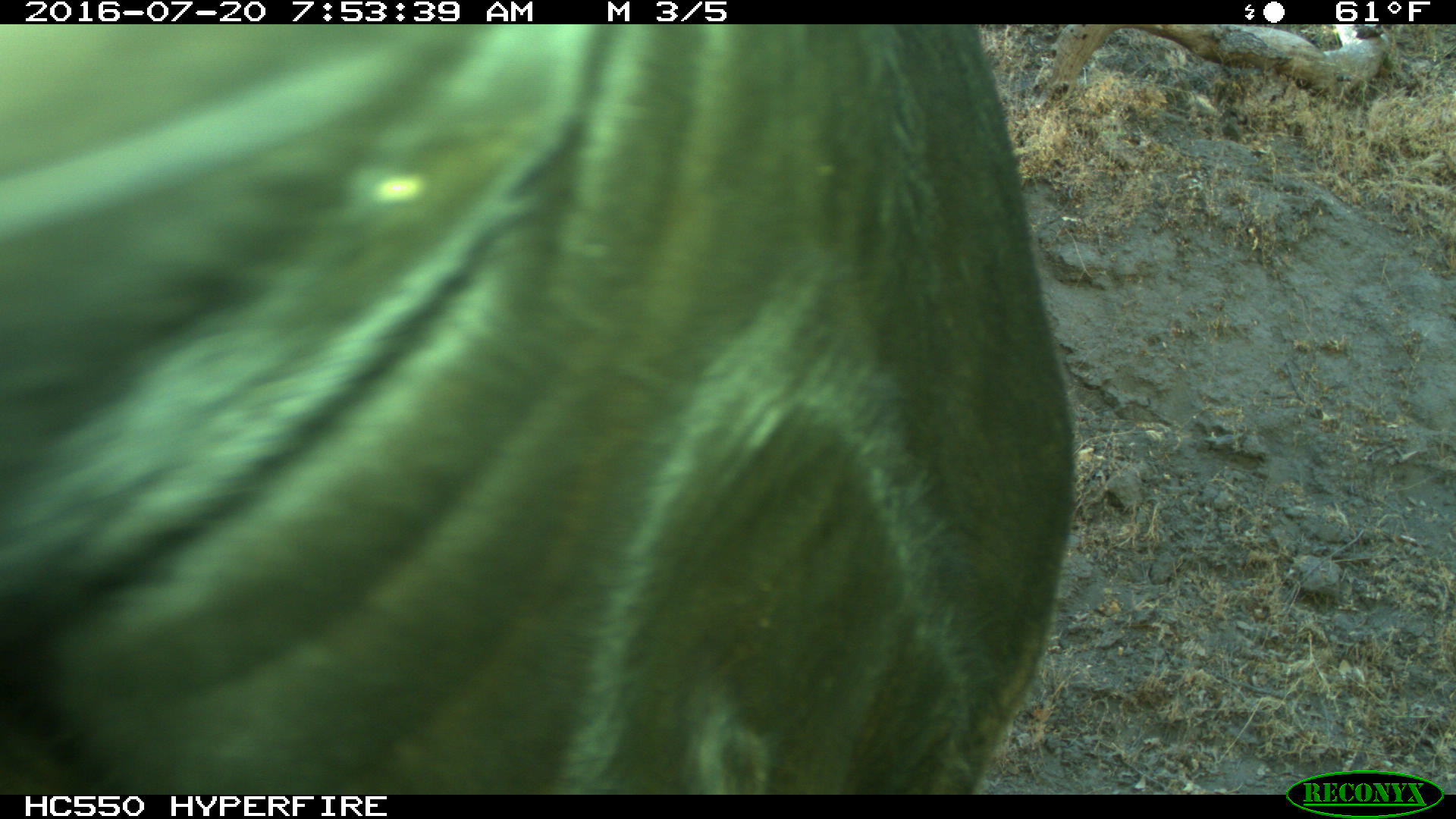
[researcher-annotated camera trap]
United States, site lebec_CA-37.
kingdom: Animalia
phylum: Chordata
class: Mammalia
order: Artiodactyla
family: Bovidae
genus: Bos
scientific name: Bos taurus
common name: domestic cow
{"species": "Bos taurus (domestic cow)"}